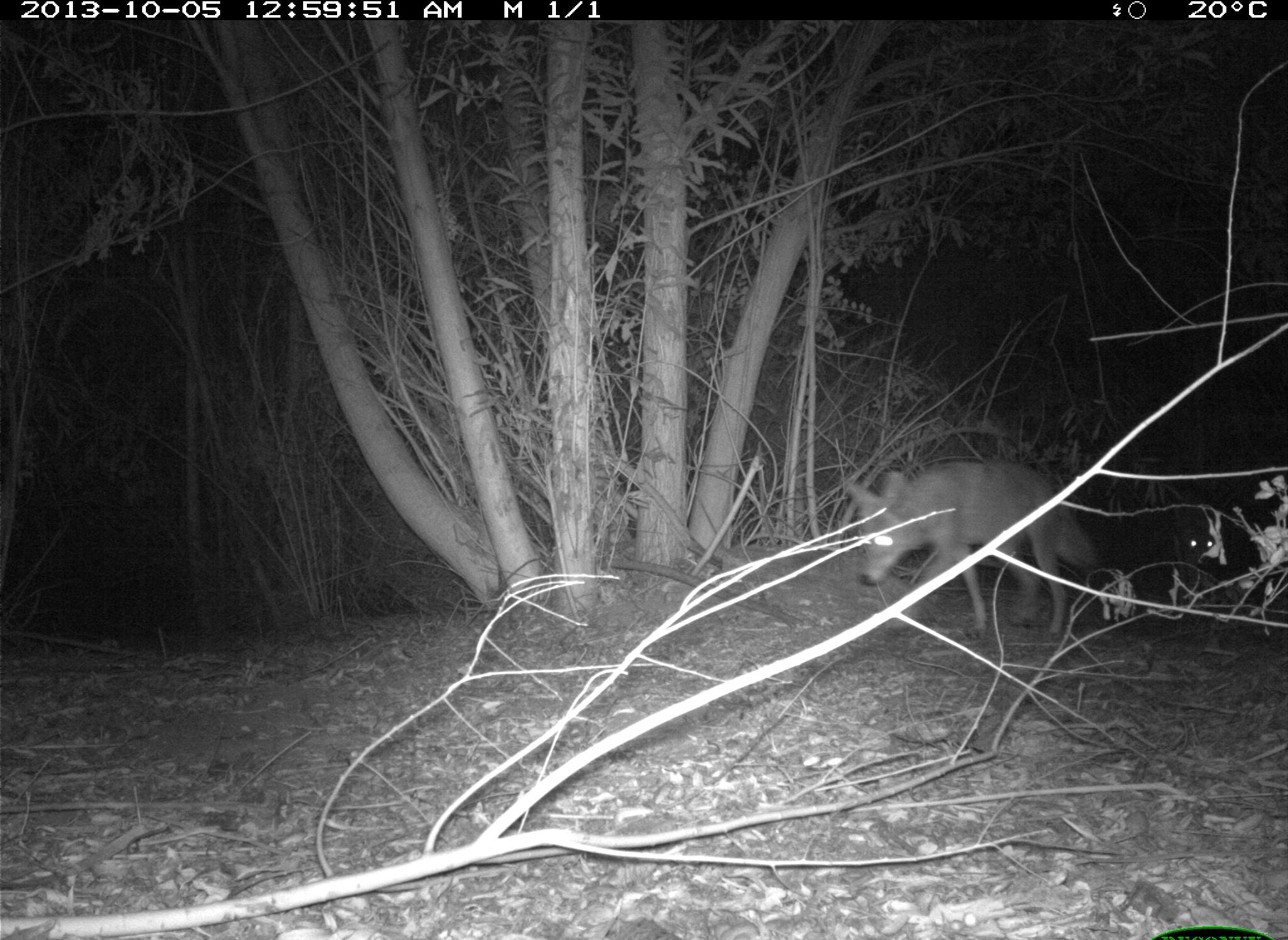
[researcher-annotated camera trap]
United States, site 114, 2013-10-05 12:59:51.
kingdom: Animalia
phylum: Chordata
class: Mammalia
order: Carnivora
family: Canidae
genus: Canis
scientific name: Canis latrans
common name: coyote